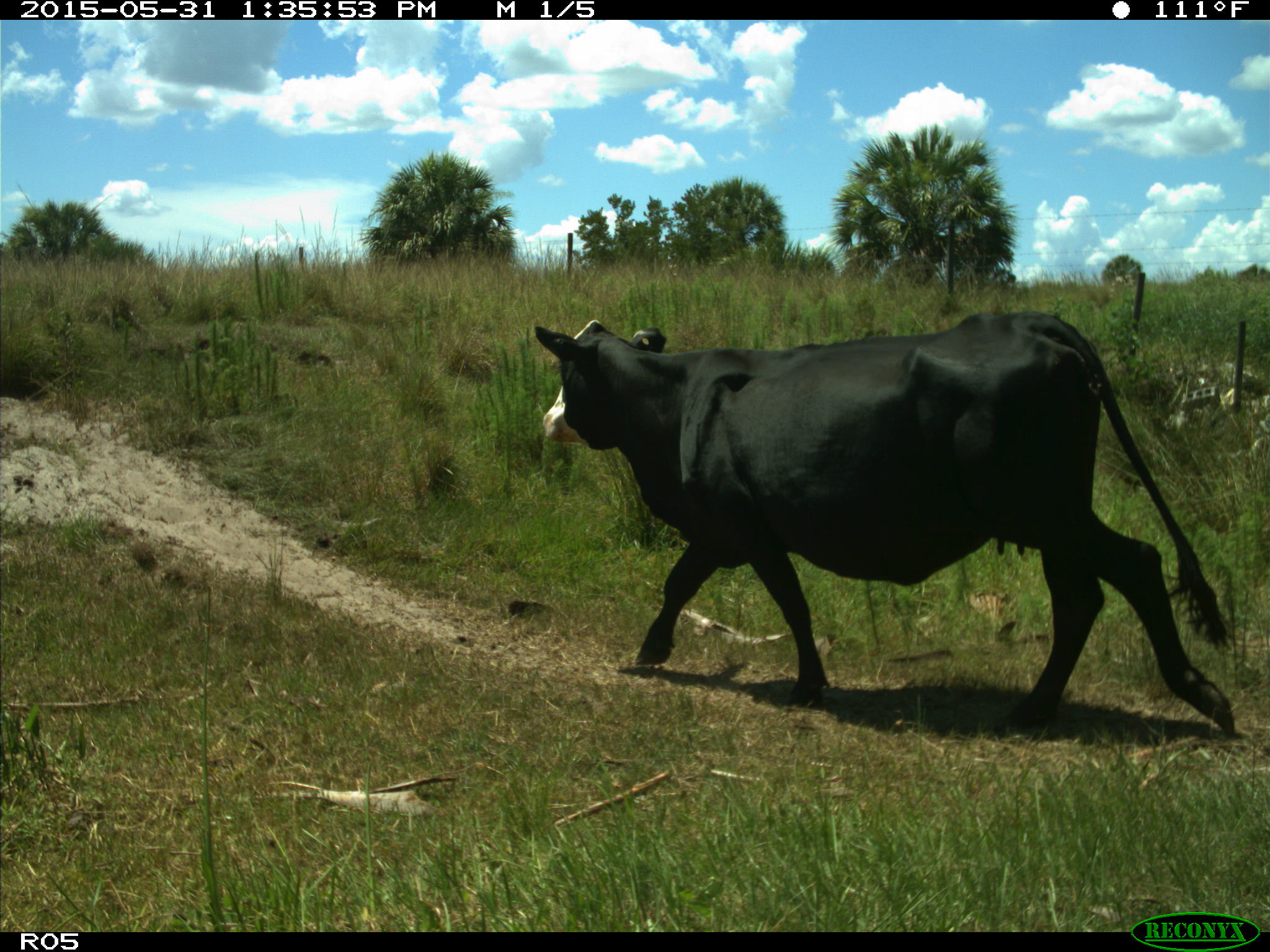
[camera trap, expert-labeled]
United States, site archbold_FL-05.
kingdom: Animalia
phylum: Chordata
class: Mammalia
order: Artiodactyla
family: Bovidae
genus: Bos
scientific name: Bos taurus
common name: domestic cow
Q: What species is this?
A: Bos taurus (domestic cow).